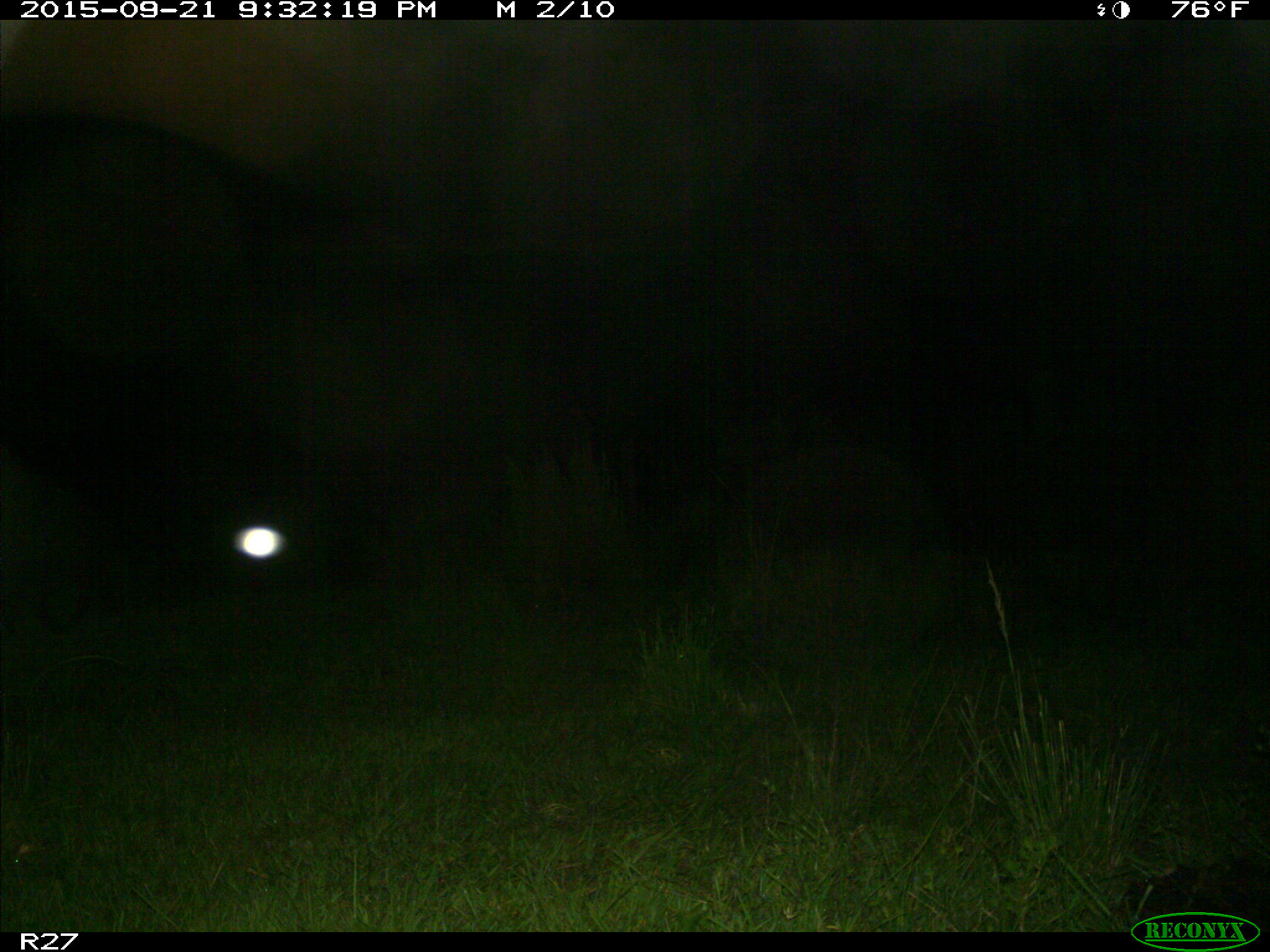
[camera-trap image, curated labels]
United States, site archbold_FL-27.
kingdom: Animalia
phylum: Chordata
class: Mammalia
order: Artiodactyla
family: Suidae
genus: Sus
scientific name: Sus scrofa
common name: wild boar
Sus scrofa (wild boar).